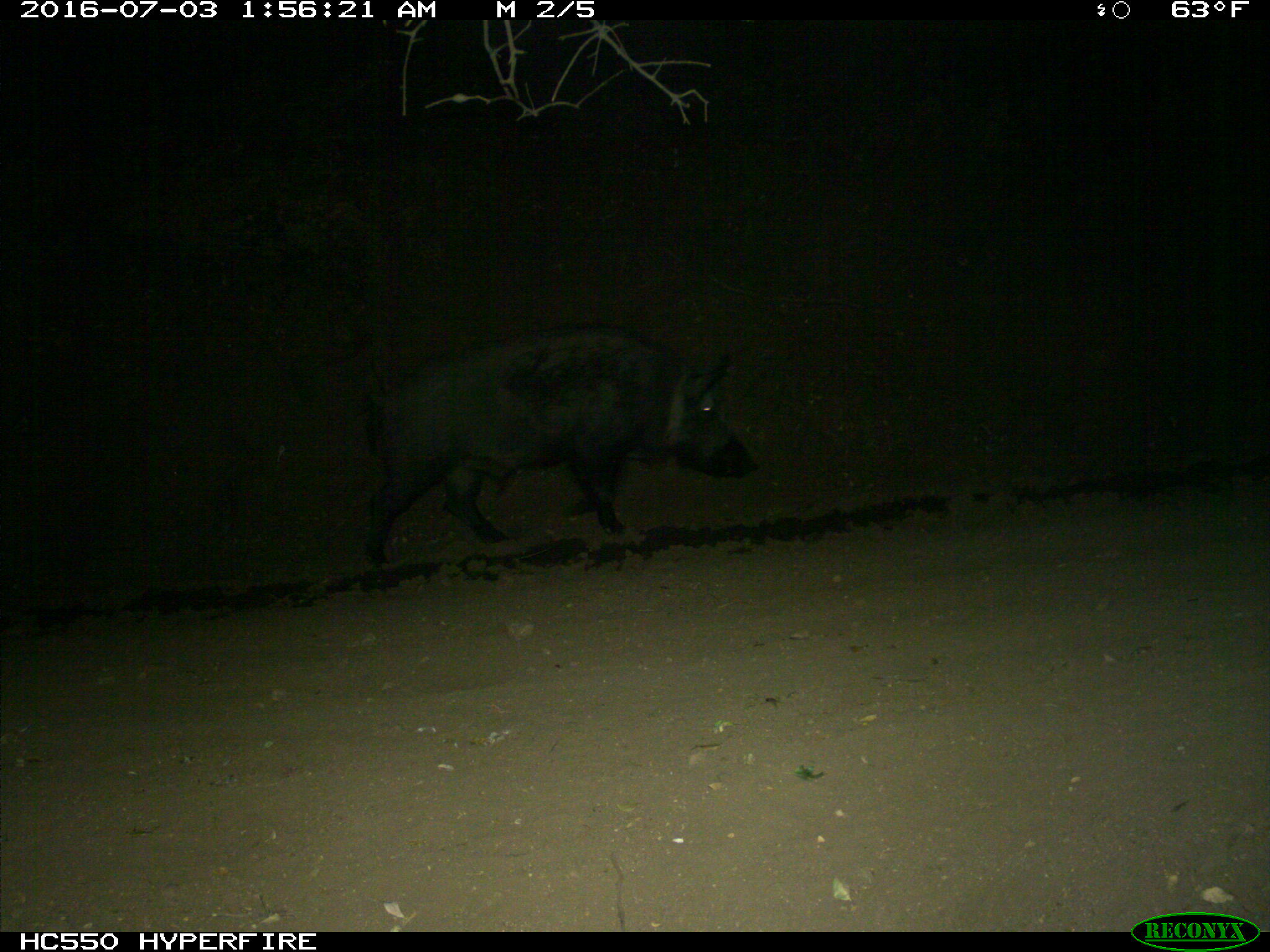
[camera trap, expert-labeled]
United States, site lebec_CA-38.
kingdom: Animalia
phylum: Chordata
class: Mammalia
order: Artiodactyla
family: Suidae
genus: Sus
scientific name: Sus scrofa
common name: wild boar